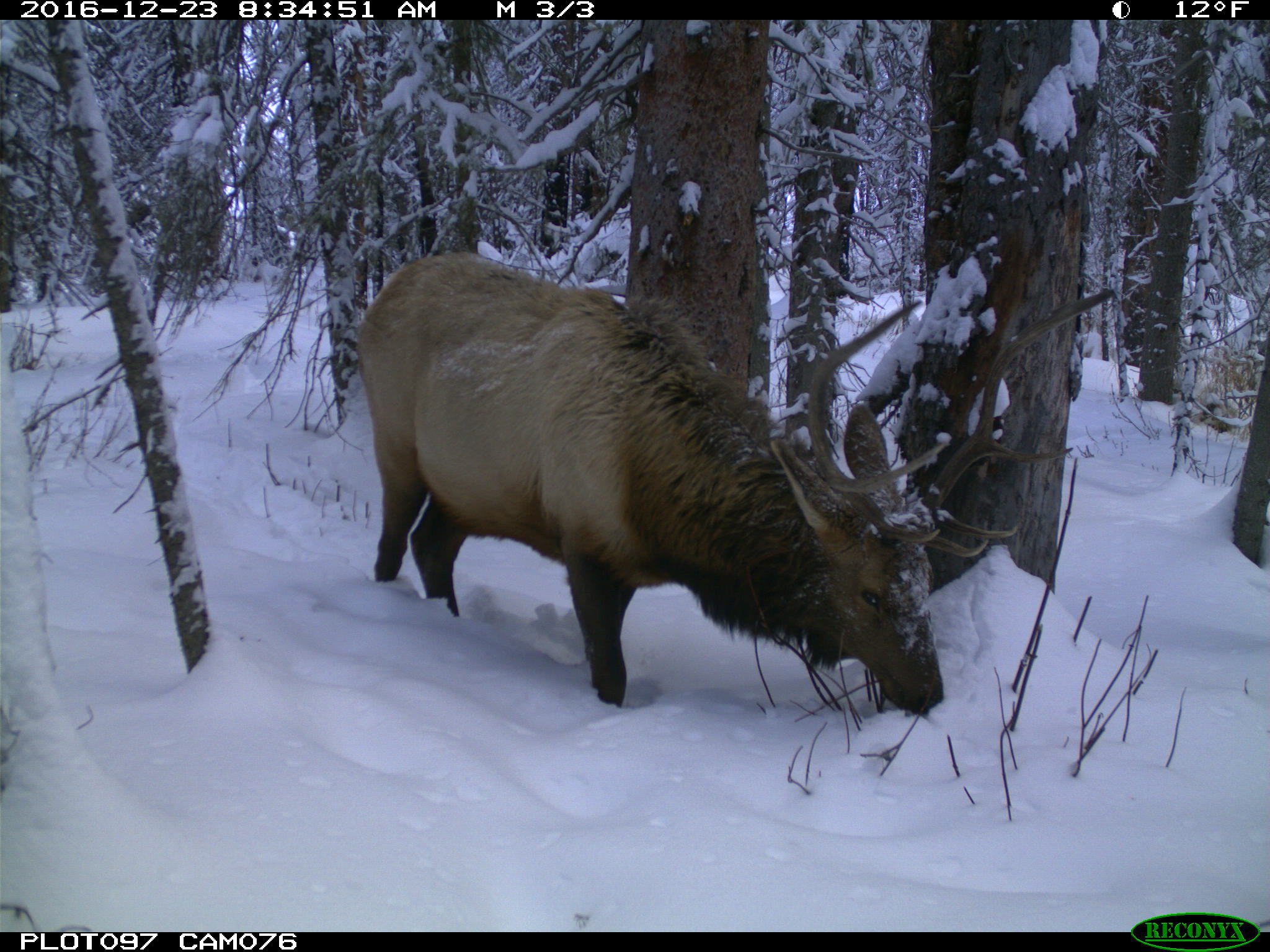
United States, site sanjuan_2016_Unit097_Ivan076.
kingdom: Animalia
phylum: Chordata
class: Mammalia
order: Artiodactyla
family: Cervidae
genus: Cervus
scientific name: Cervus elaphus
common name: red deer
Cervus elaphus (red deer).